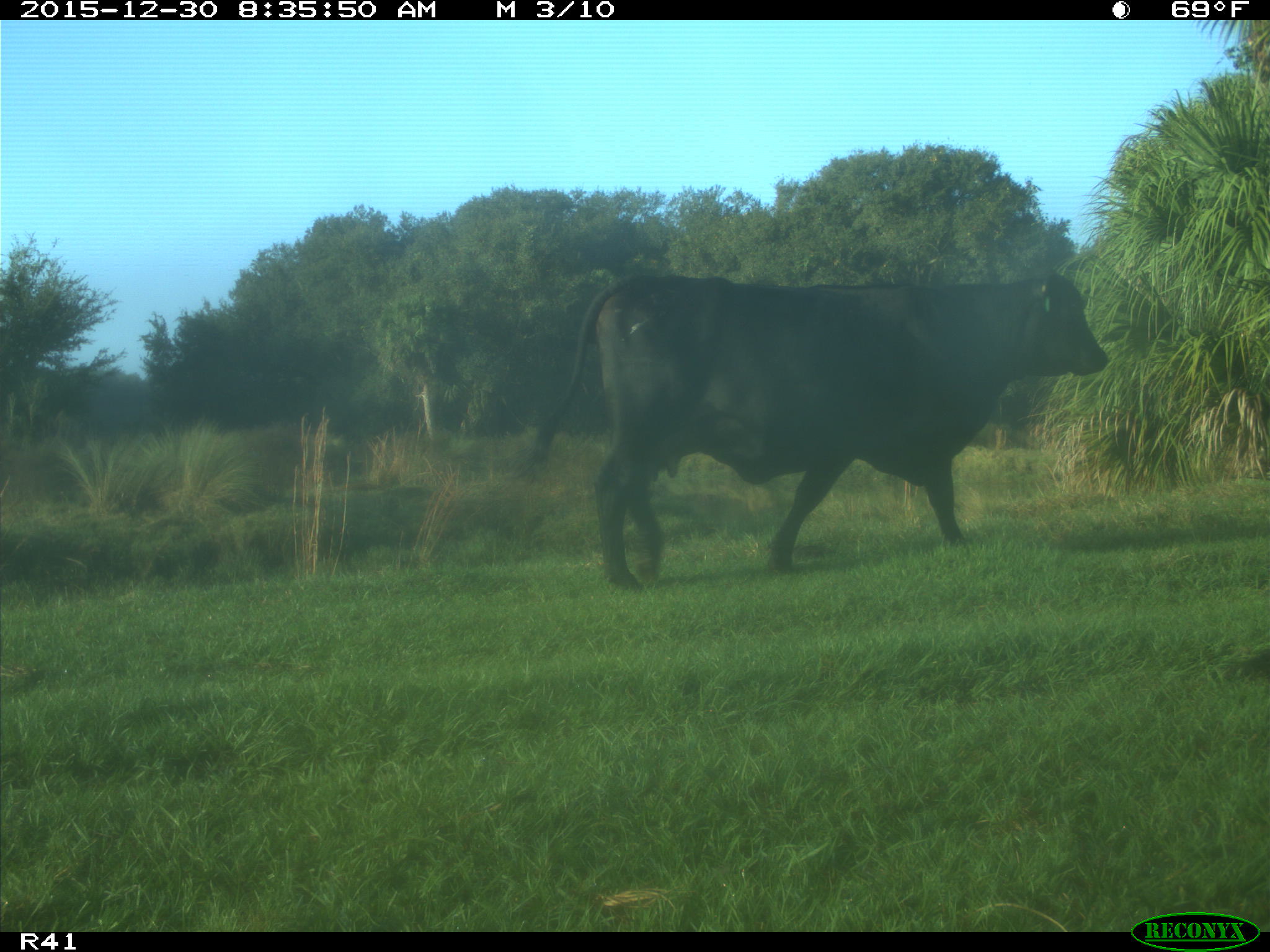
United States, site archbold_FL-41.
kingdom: Animalia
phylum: Chordata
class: Mammalia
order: Artiodactyla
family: Bovidae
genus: Bos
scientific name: Bos taurus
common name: domestic cow